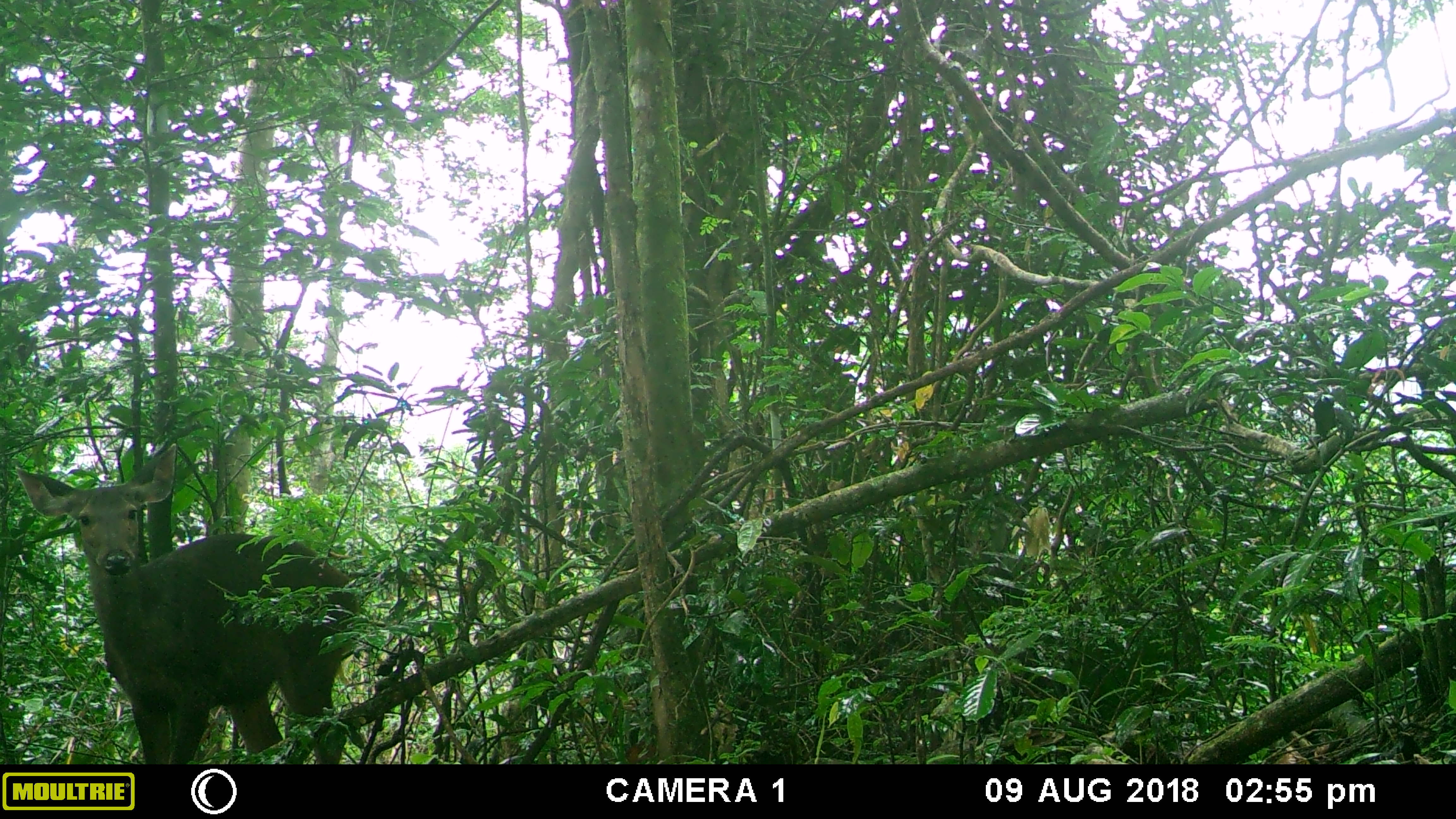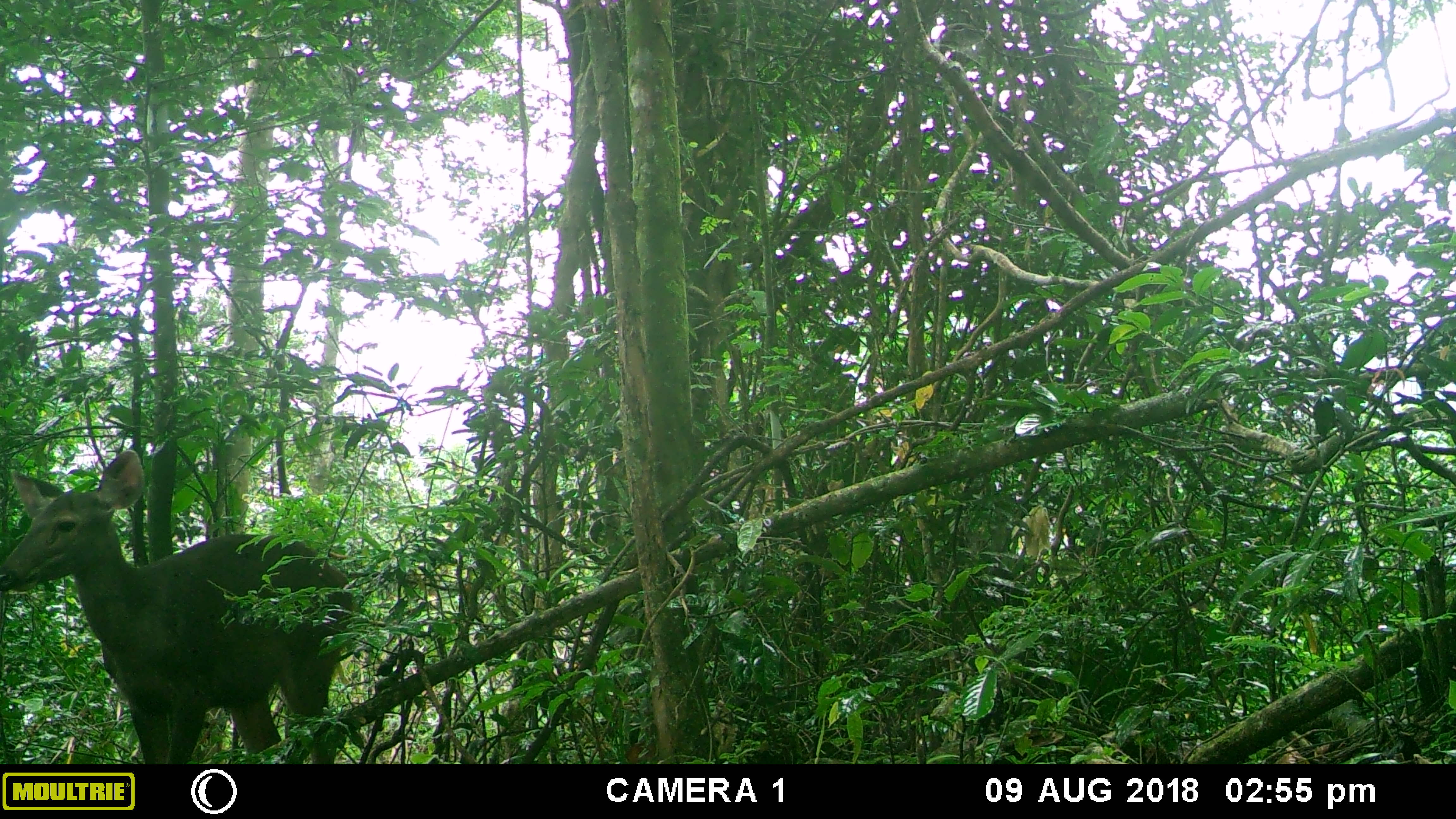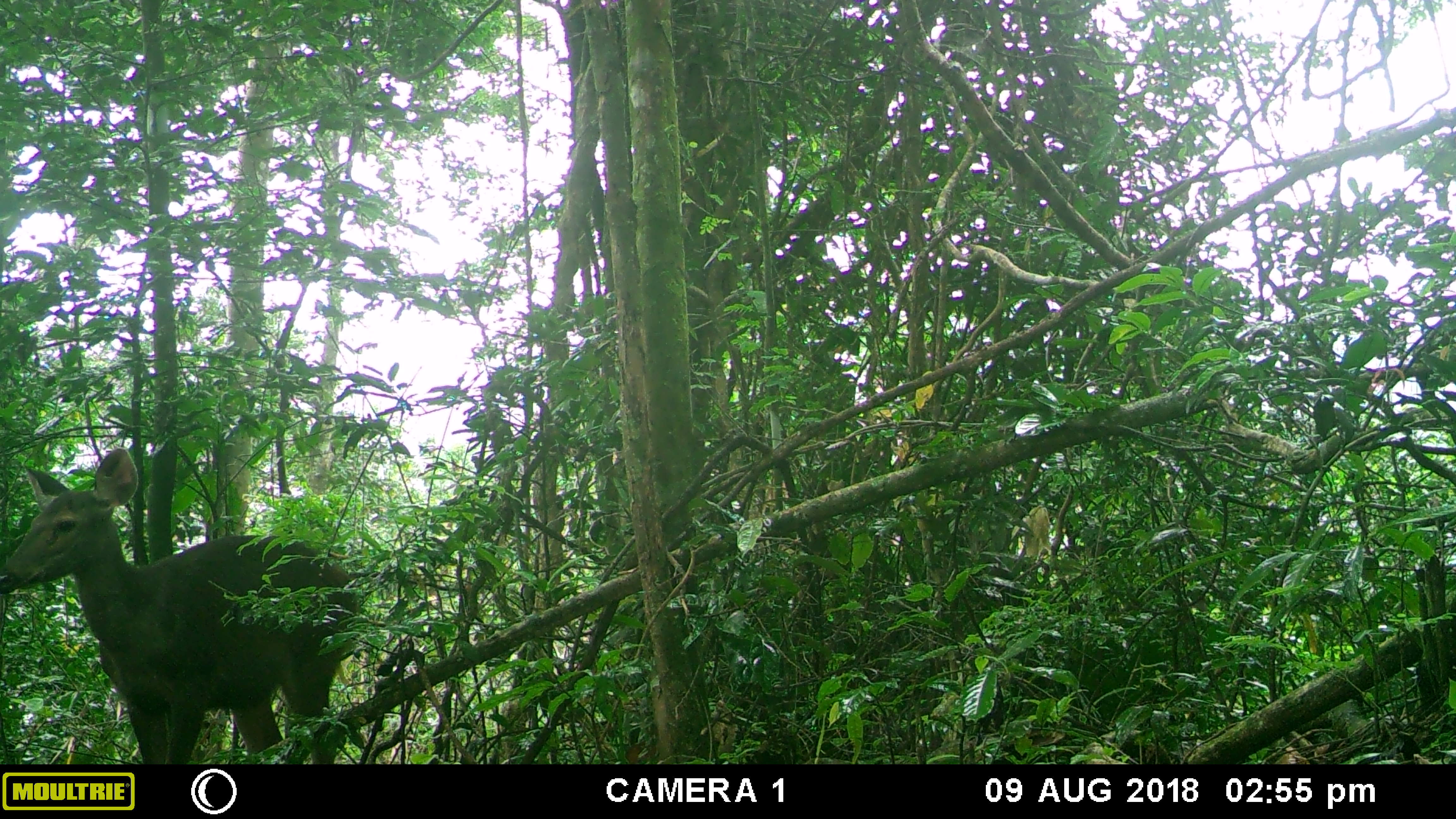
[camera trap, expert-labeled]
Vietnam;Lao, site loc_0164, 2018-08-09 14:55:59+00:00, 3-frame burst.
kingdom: Animalia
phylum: Chordata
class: Mammalia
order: Artiodactyla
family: Cervidae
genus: Rusa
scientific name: Rusa unicolor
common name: sambar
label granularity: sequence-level